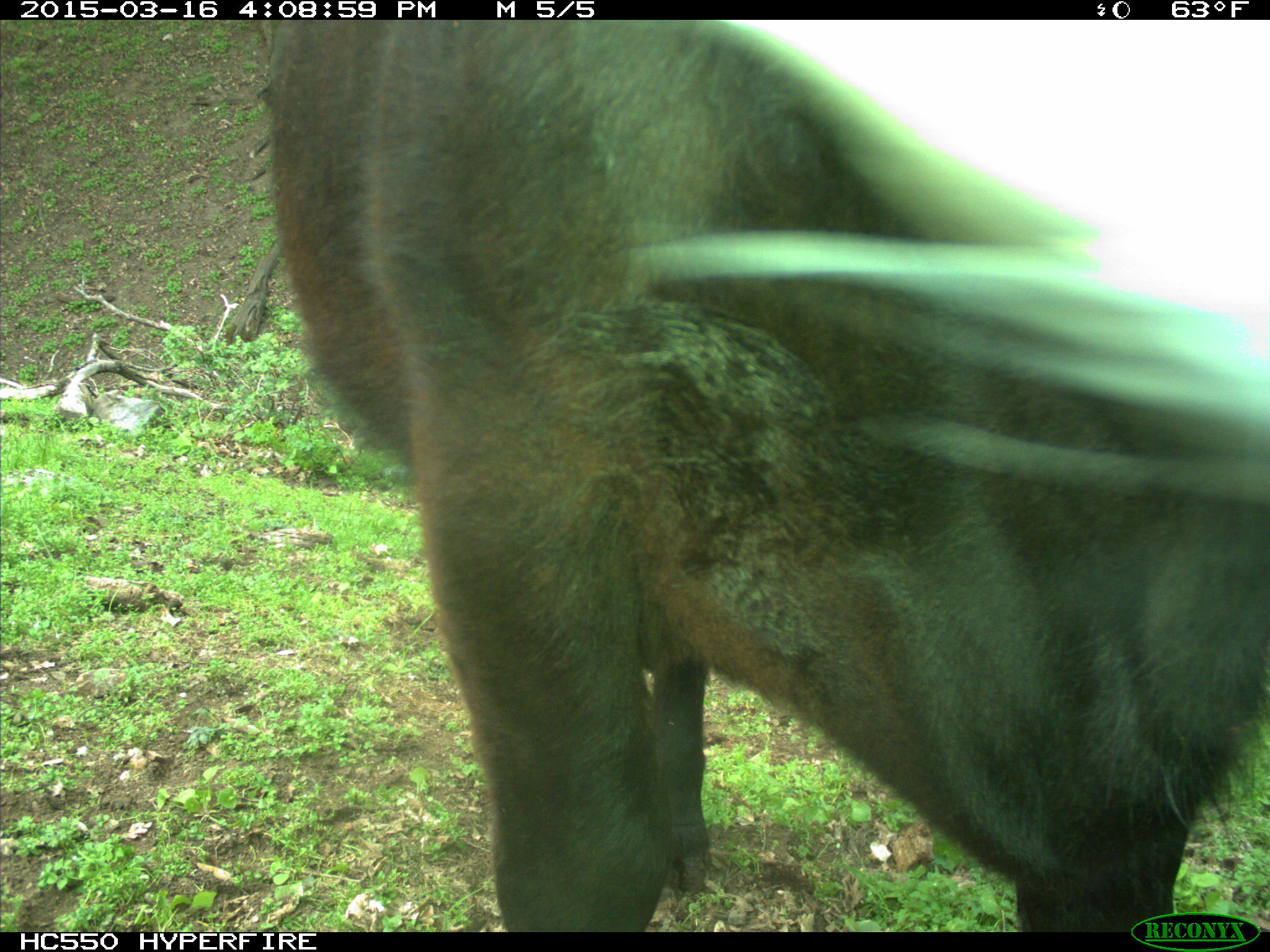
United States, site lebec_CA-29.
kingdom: Animalia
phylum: Chordata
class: Mammalia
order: Artiodactyla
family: Bovidae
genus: Bos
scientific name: Bos taurus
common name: domestic cow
Bos taurus (domestic cow).